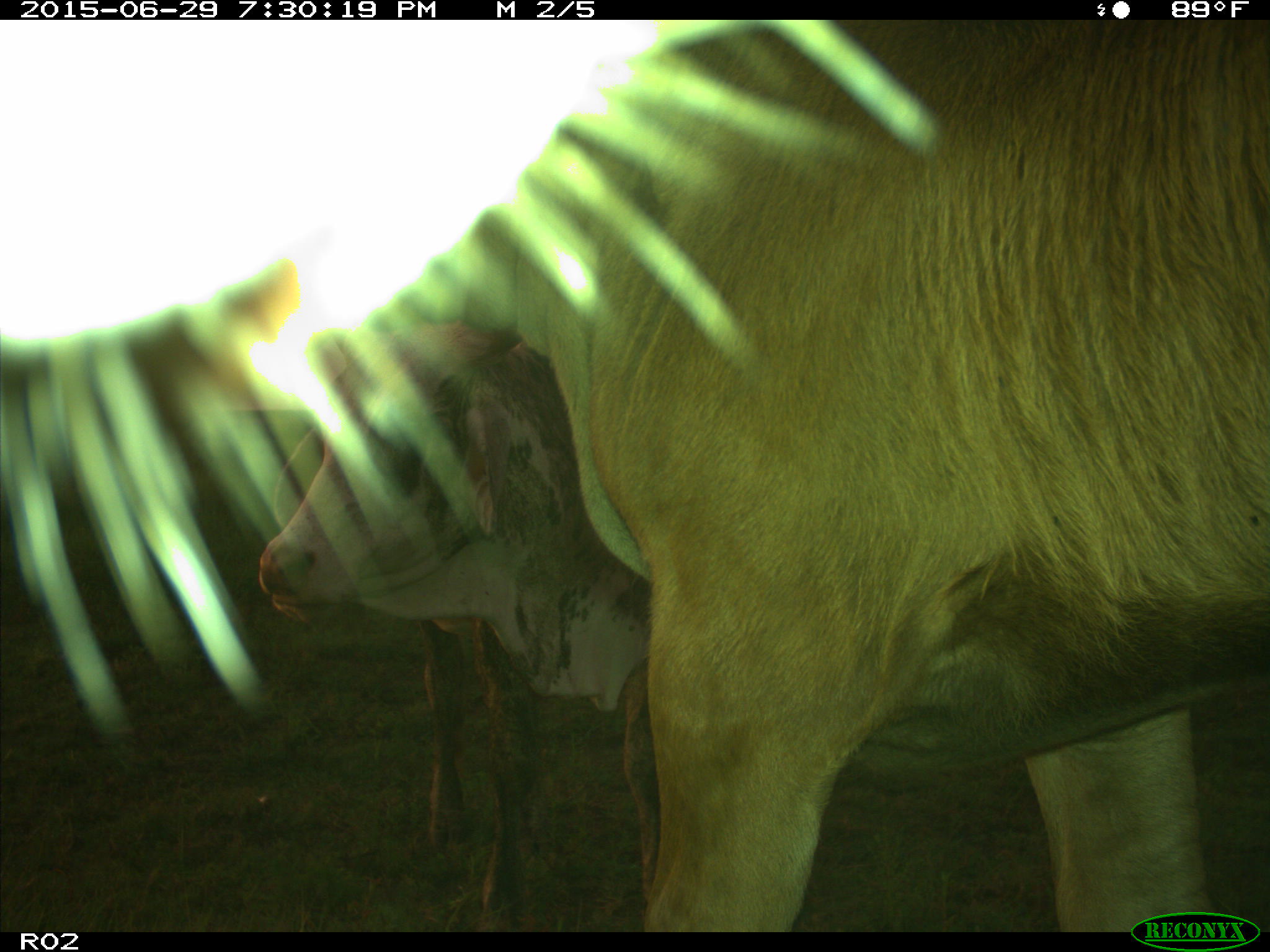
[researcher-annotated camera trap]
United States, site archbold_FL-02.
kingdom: Animalia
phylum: Chordata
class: Mammalia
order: Artiodactyla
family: Bovidae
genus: Bos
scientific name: Bos taurus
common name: domestic cow